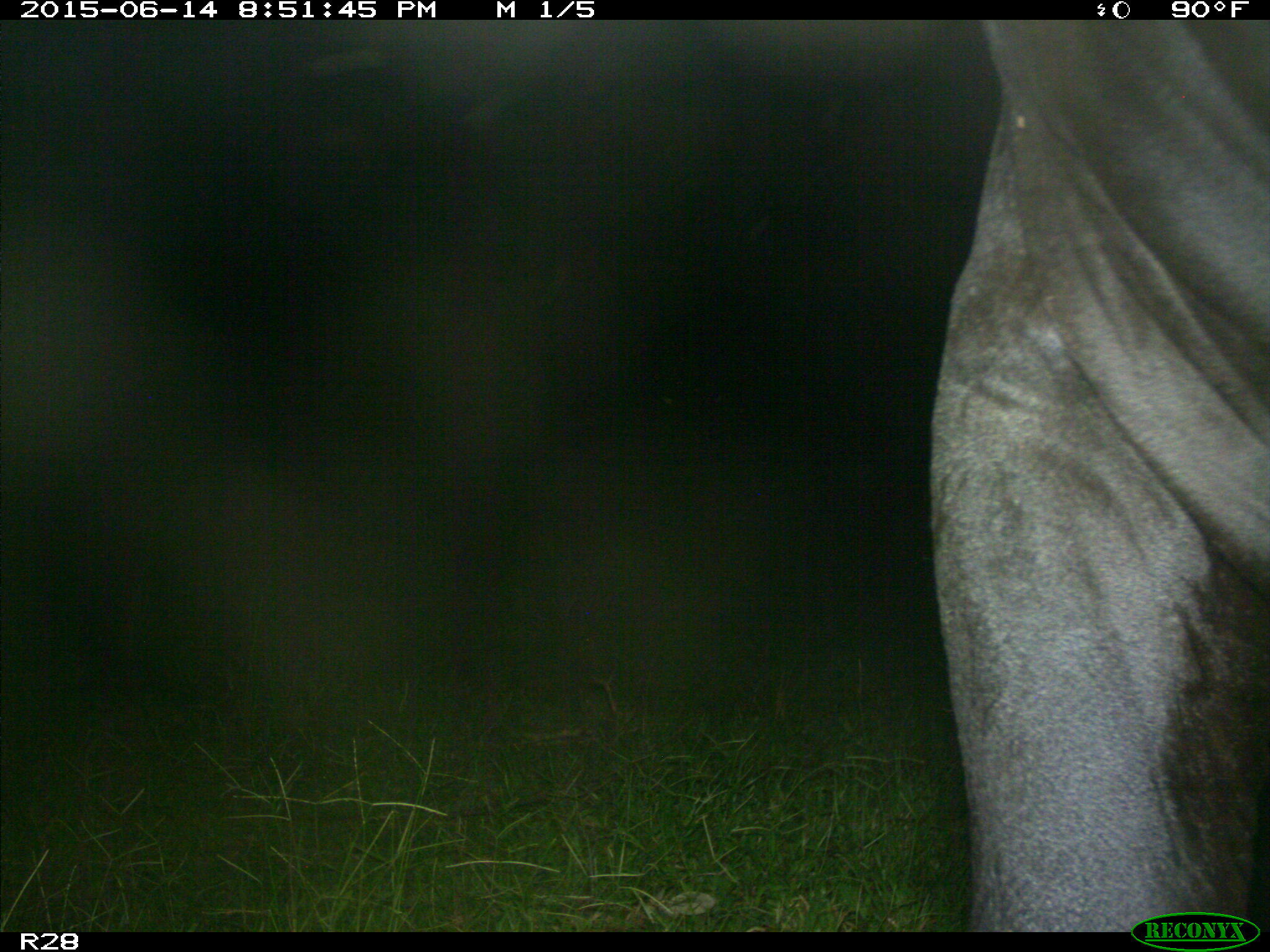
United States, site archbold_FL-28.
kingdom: Animalia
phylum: Chordata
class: Mammalia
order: Artiodactyla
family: Bovidae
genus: Bos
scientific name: Bos taurus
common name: domestic cow